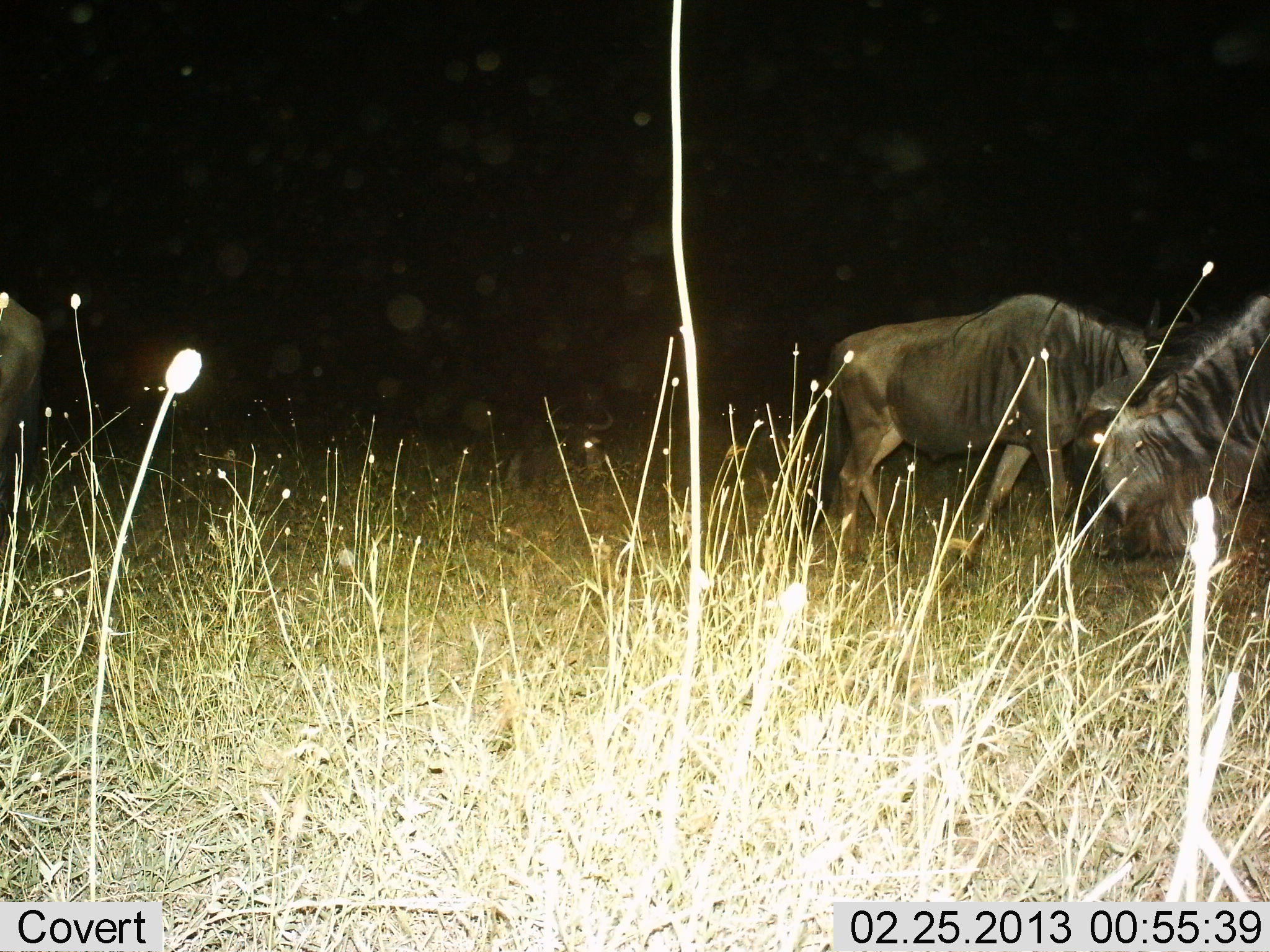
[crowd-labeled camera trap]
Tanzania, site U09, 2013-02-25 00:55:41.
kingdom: Animalia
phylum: Chordata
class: Mammalia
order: Artiodactyla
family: Bovidae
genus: Connochaetes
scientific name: Connochaetes taurinus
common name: blue wildebeest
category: wildebeest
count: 3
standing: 41%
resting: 9%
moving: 32%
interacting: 0%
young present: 0%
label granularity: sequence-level